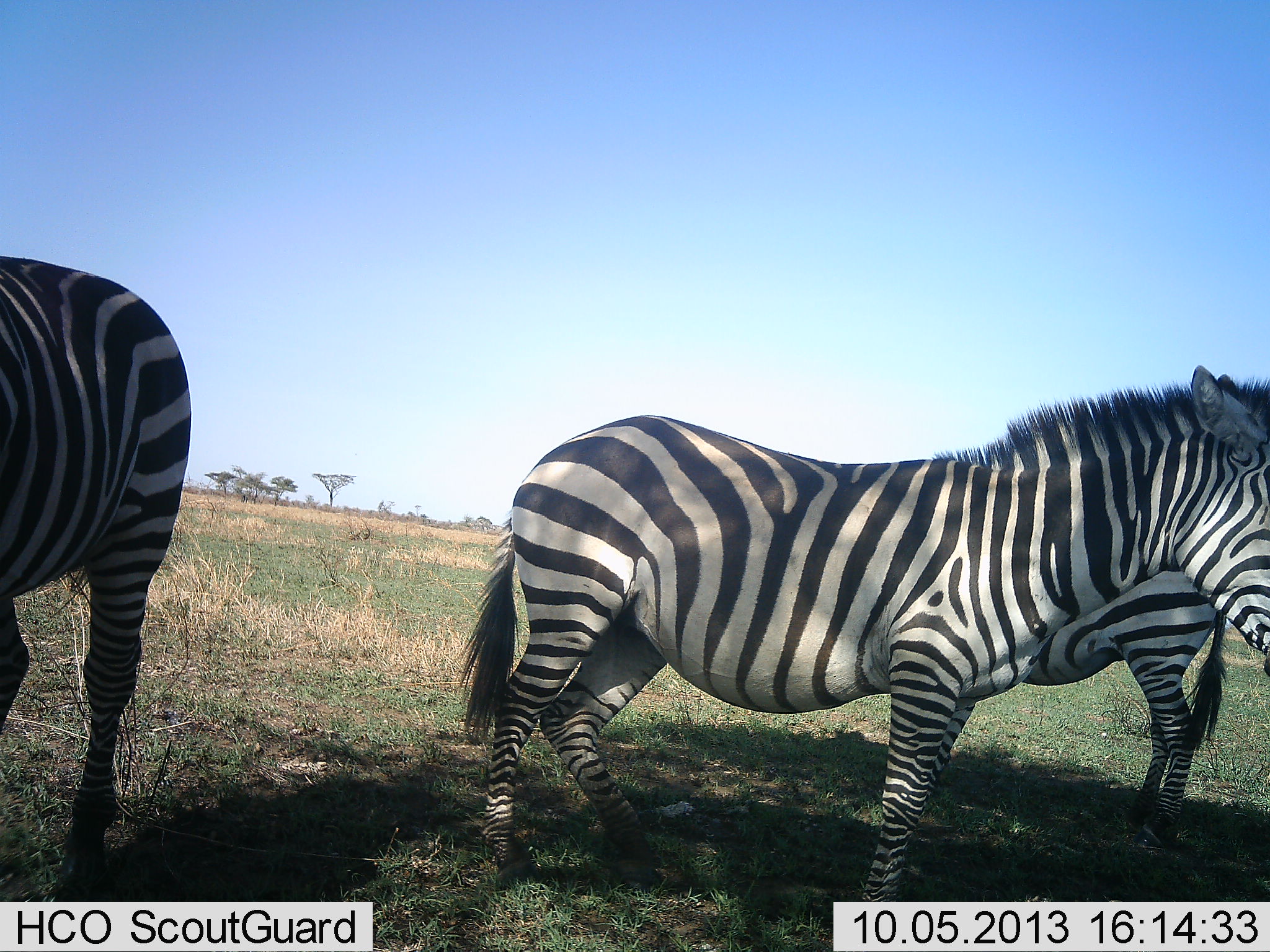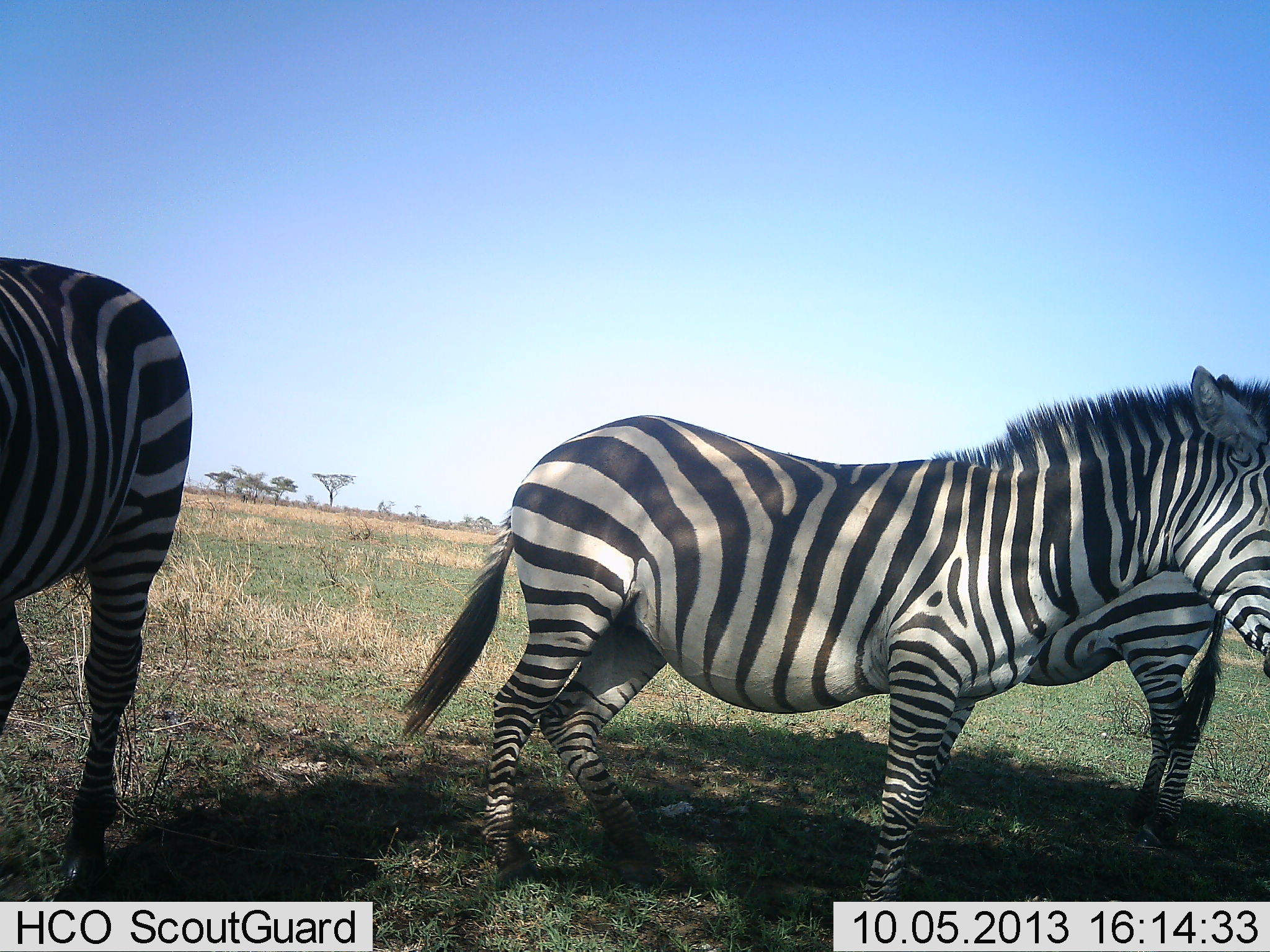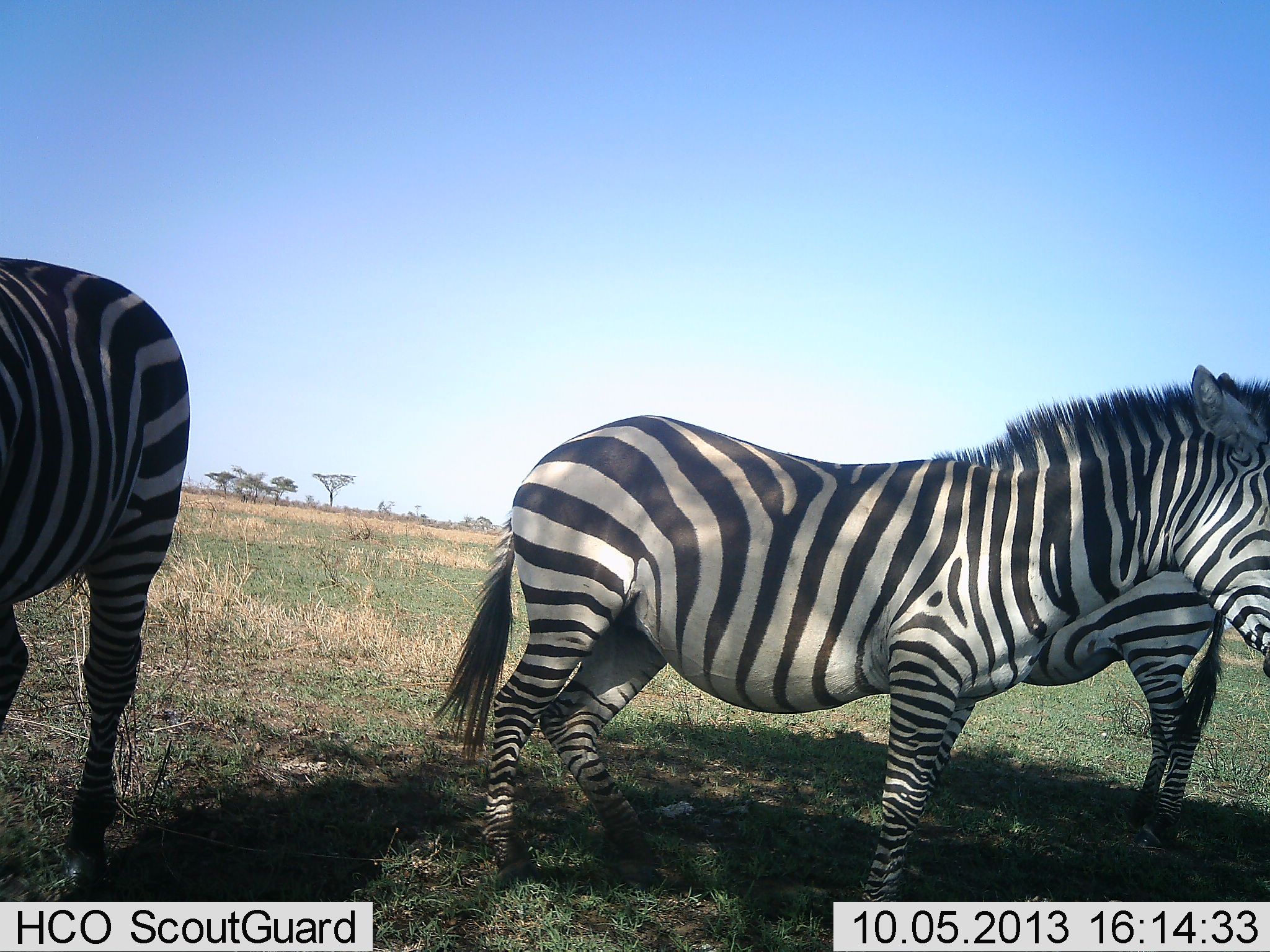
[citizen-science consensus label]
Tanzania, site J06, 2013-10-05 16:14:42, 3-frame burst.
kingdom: Animalia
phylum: Chordata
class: Mammalia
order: Perissodactyla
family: Equidae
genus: Equus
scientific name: Equus quagga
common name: plains zebra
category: zebra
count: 3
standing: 100%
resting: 0%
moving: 0%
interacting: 0%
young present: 10%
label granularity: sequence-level